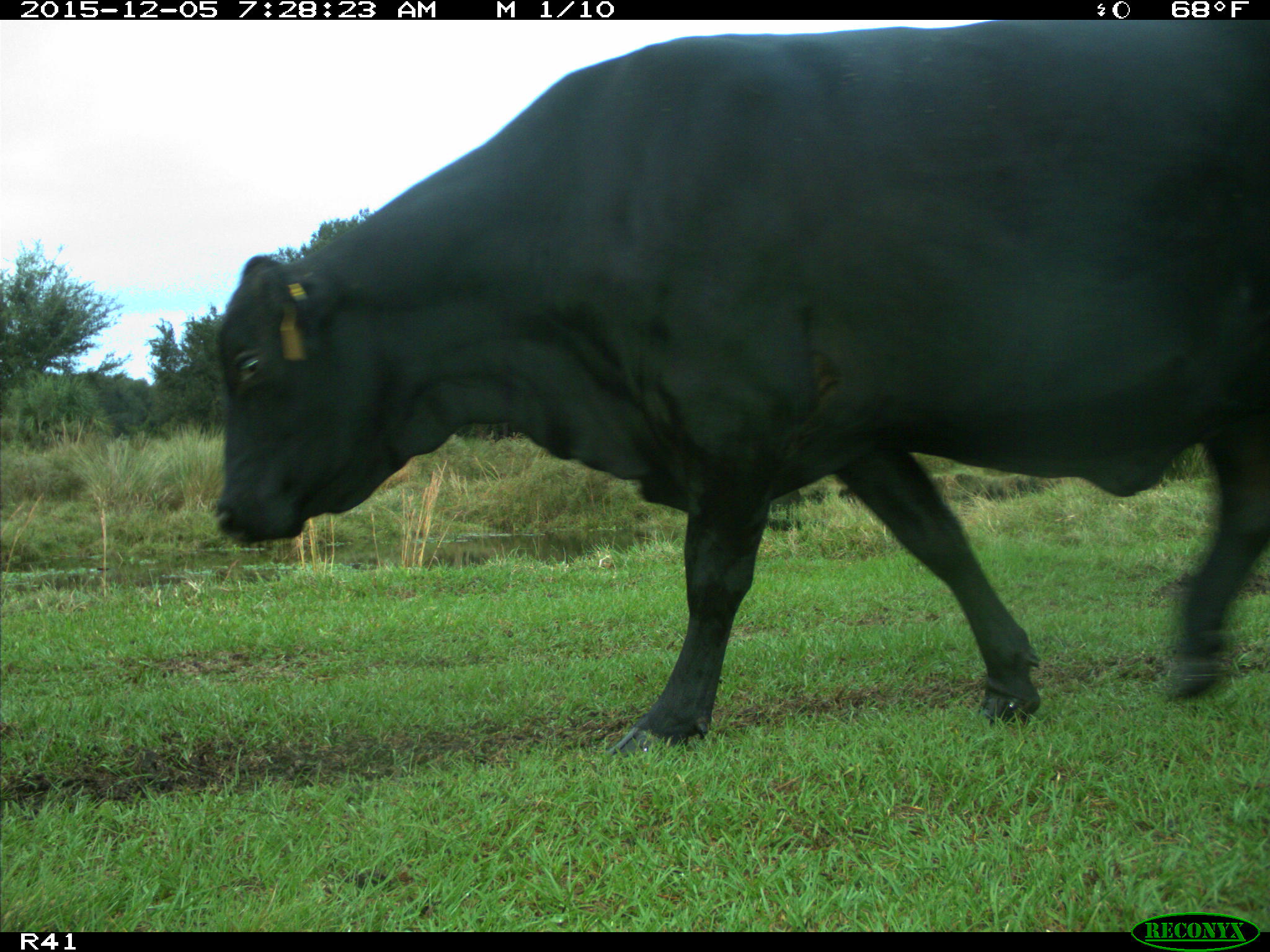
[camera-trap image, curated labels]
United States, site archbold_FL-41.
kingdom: Animalia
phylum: Chordata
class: Mammalia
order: Artiodactyla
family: Bovidae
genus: Bos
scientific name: Bos taurus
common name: domestic cow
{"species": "Bos taurus (domestic cow)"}